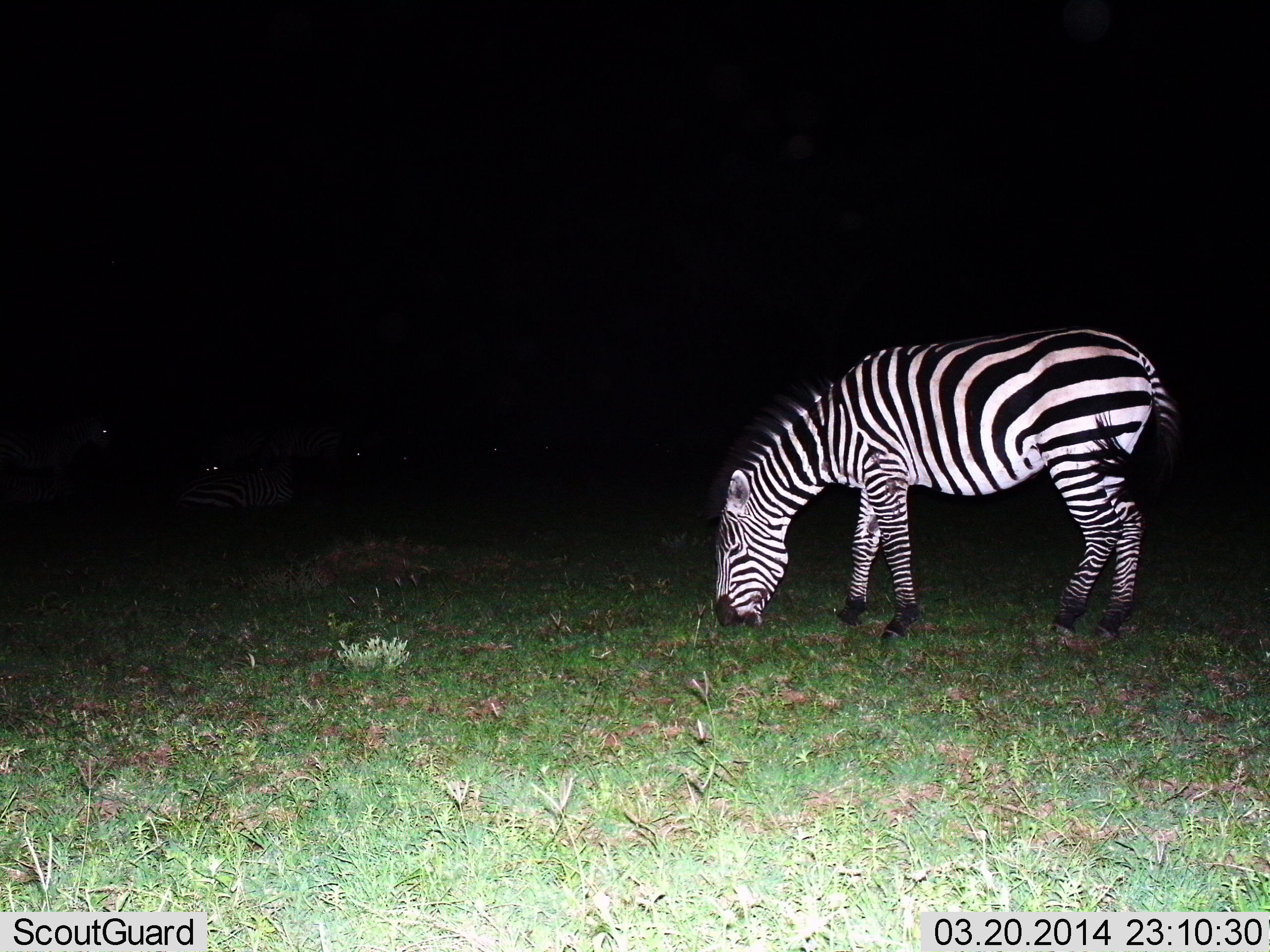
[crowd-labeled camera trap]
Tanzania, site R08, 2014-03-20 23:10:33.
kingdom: Animalia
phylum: Chordata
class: Mammalia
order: Perissodactyla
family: Equidae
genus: Equus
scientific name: Equus quagga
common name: plains zebra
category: zebra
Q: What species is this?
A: Zebra (plains zebra) (Equus quagga).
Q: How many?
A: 1.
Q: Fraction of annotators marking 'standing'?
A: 20%.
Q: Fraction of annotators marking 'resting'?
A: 20%.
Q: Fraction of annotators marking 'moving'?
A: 0%.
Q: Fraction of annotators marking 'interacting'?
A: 0%.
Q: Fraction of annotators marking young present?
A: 0%.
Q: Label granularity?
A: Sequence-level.